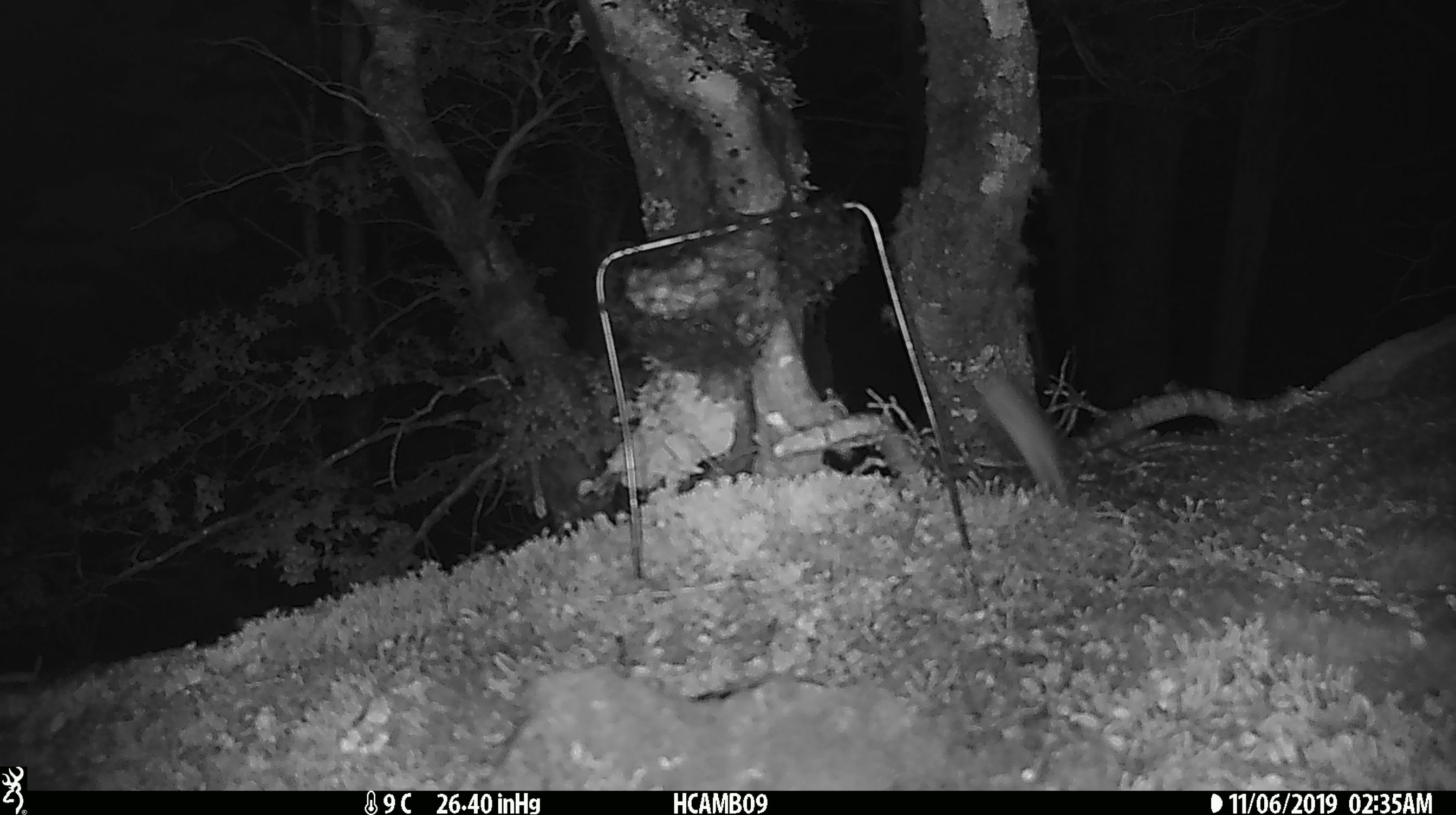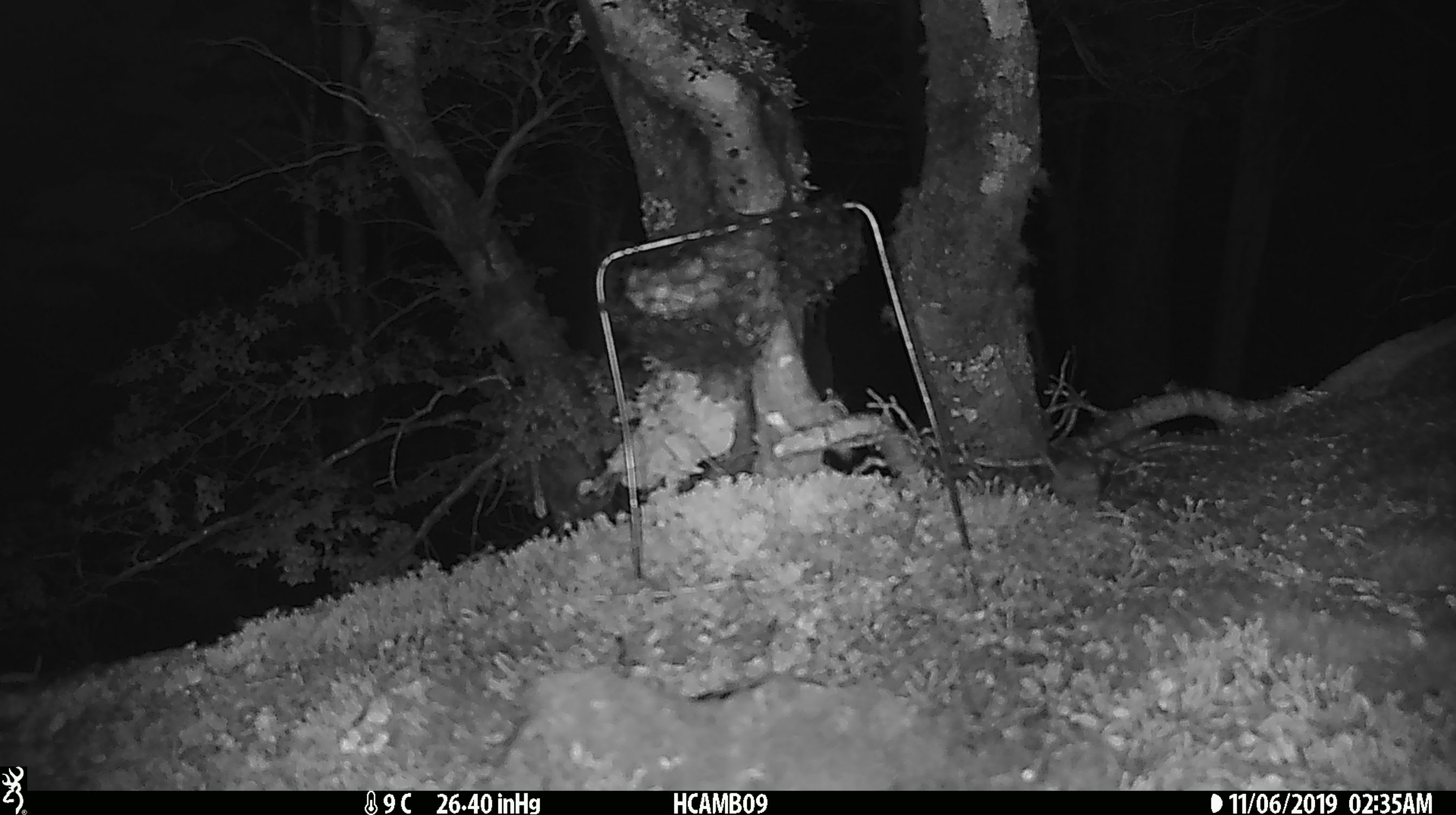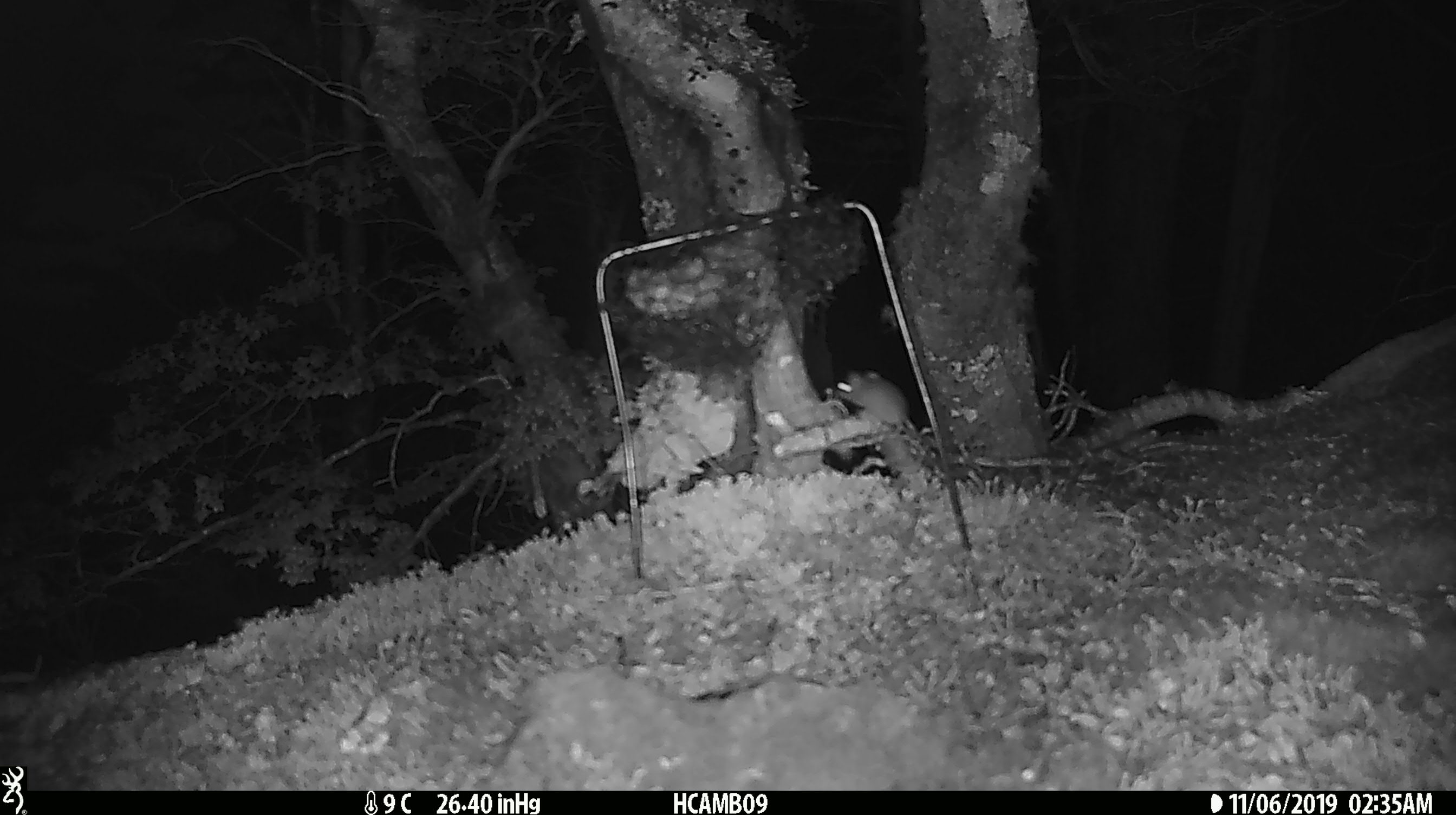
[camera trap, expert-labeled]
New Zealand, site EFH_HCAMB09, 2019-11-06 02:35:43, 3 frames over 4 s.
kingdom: Animalia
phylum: Chordata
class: Mammalia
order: Rodentia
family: Muridae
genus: Mus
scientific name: Mus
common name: mouse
Mouse (Mus).